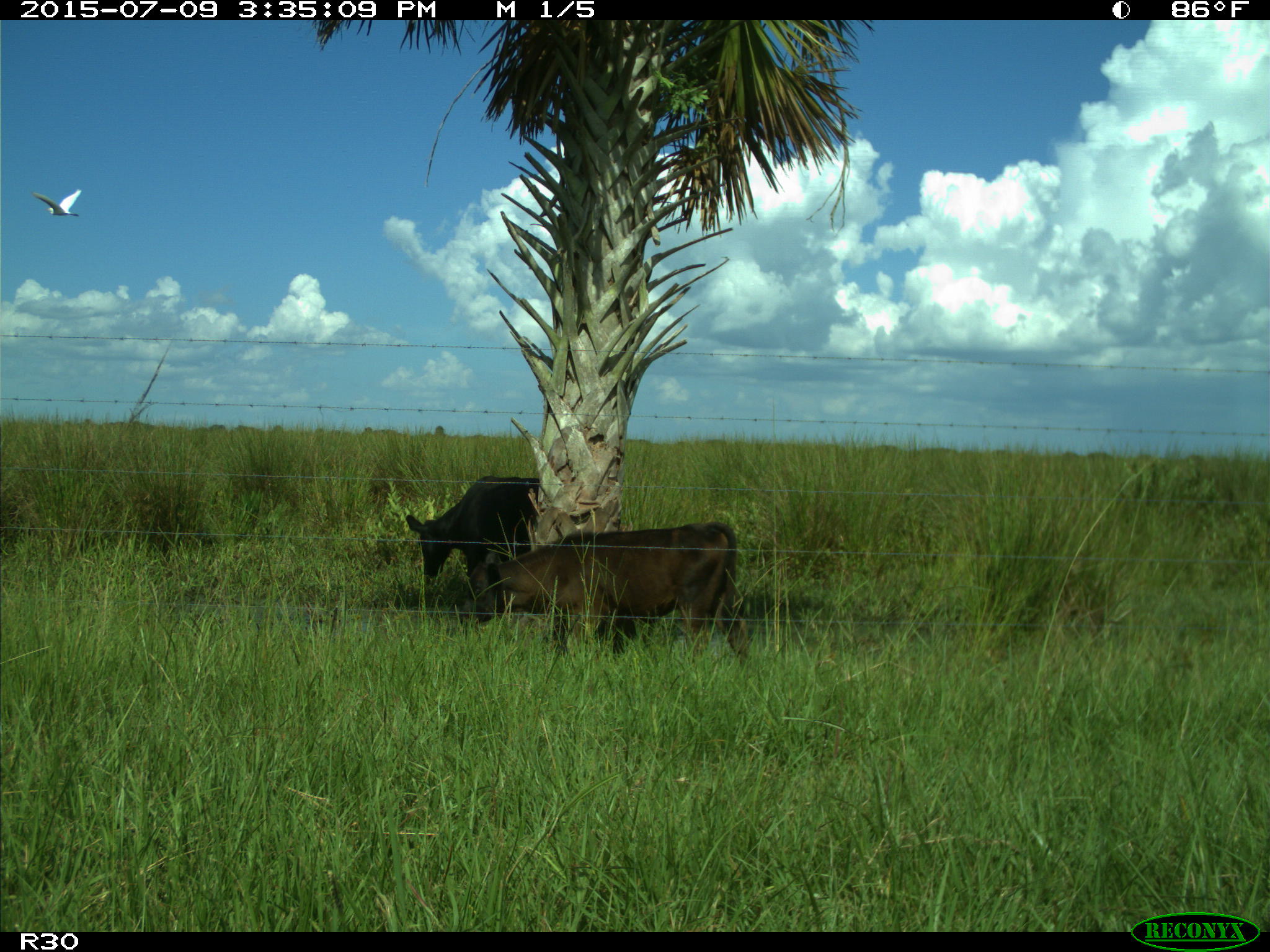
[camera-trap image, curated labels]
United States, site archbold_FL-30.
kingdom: Animalia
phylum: Chordata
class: Mammalia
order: Artiodactyla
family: Bovidae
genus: Bos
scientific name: Bos taurus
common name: domestic cow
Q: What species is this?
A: Bos taurus (domestic cow).